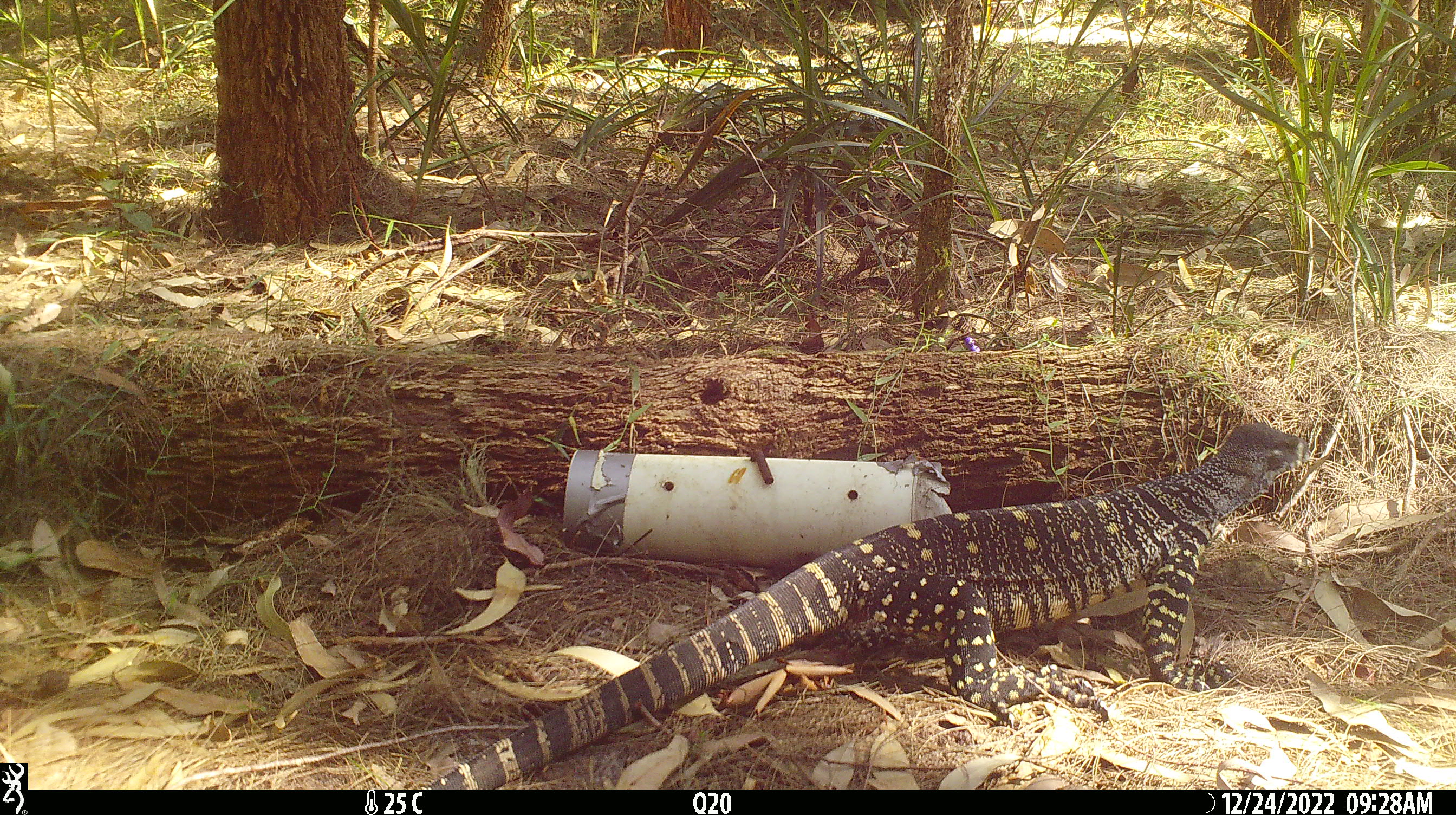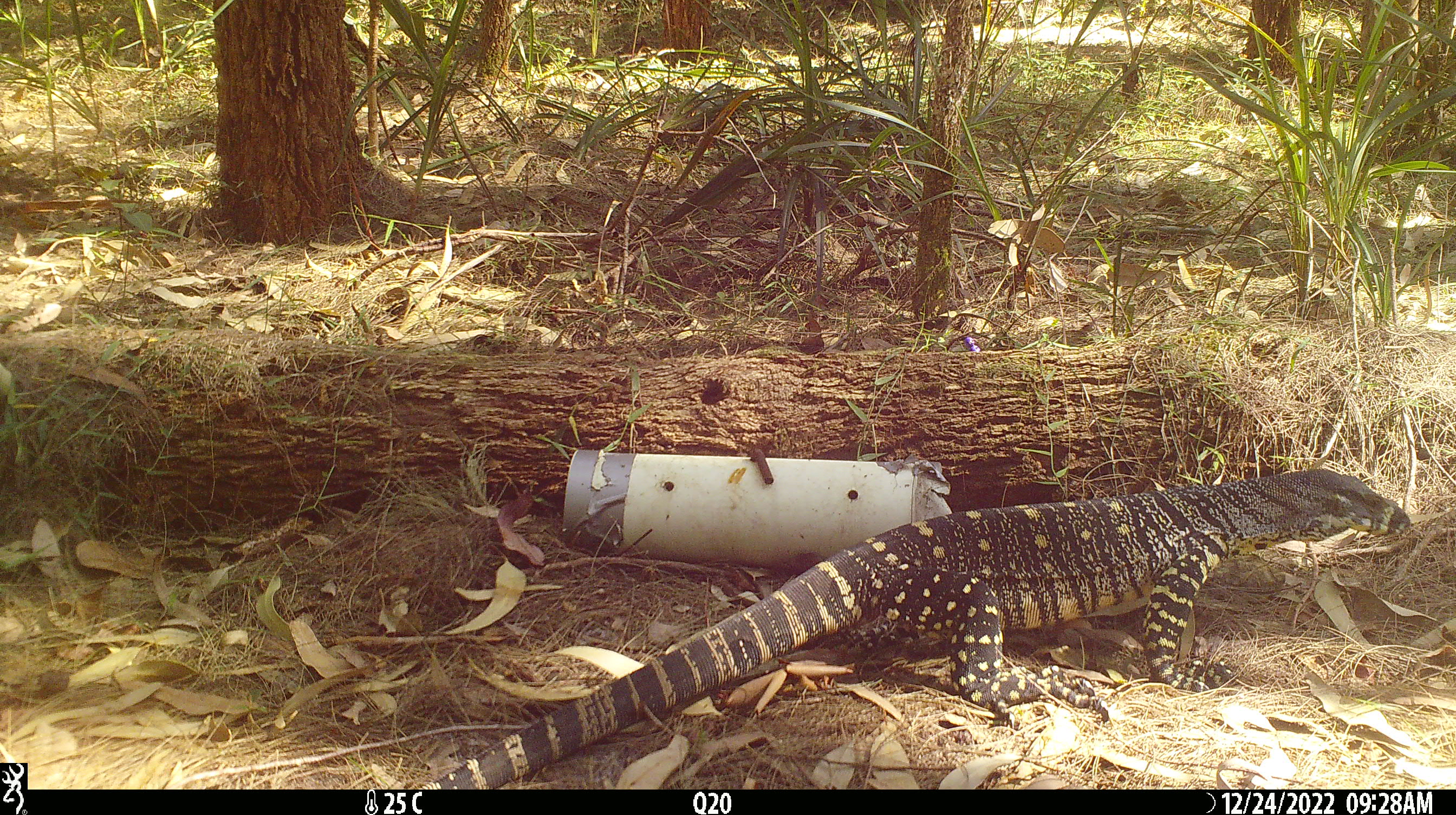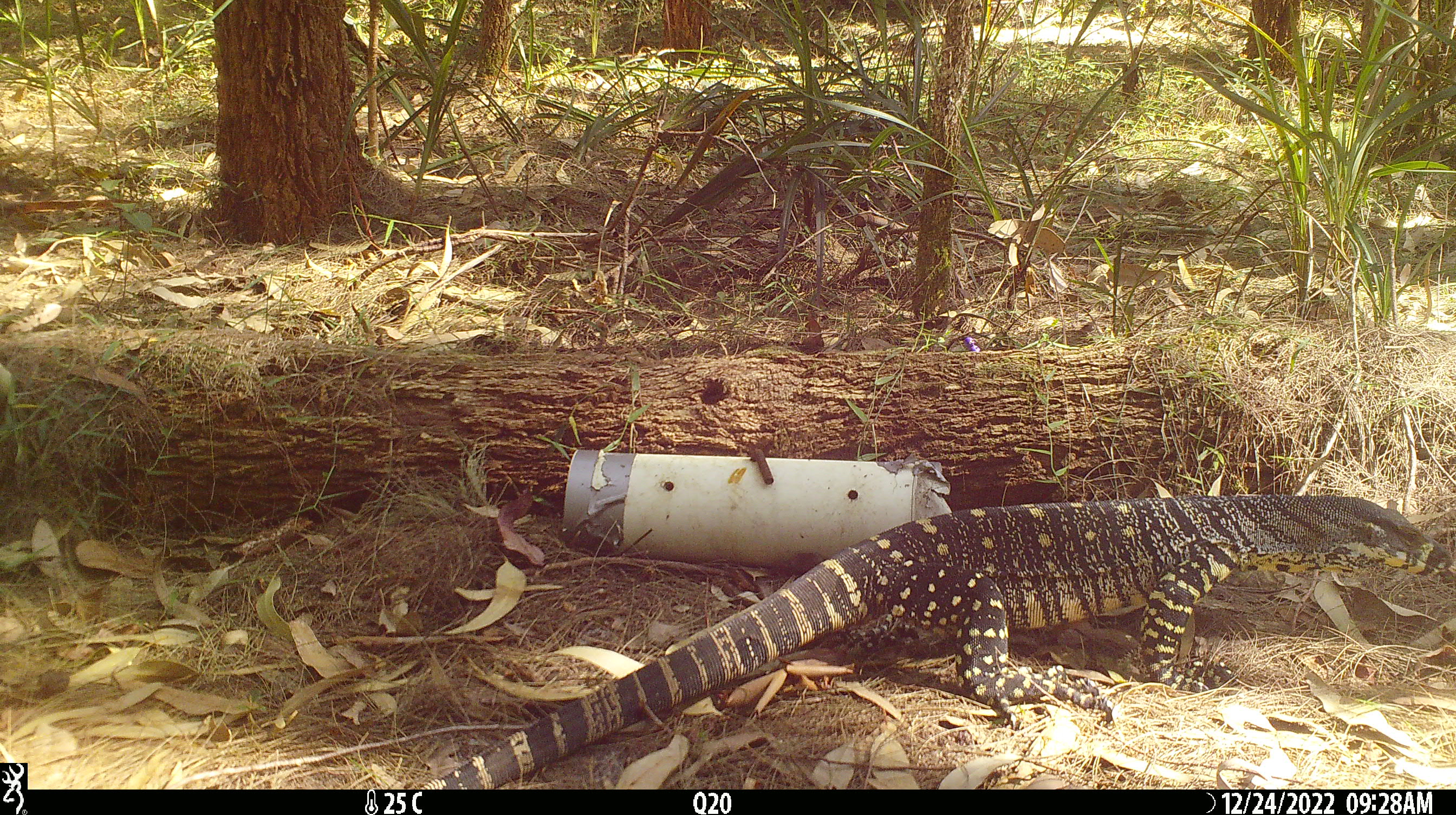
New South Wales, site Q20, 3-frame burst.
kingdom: Animalia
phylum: Chordata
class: Reptilia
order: Squamata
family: Varanidae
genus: Varanus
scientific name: Varanus varius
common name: lace monitor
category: goanna